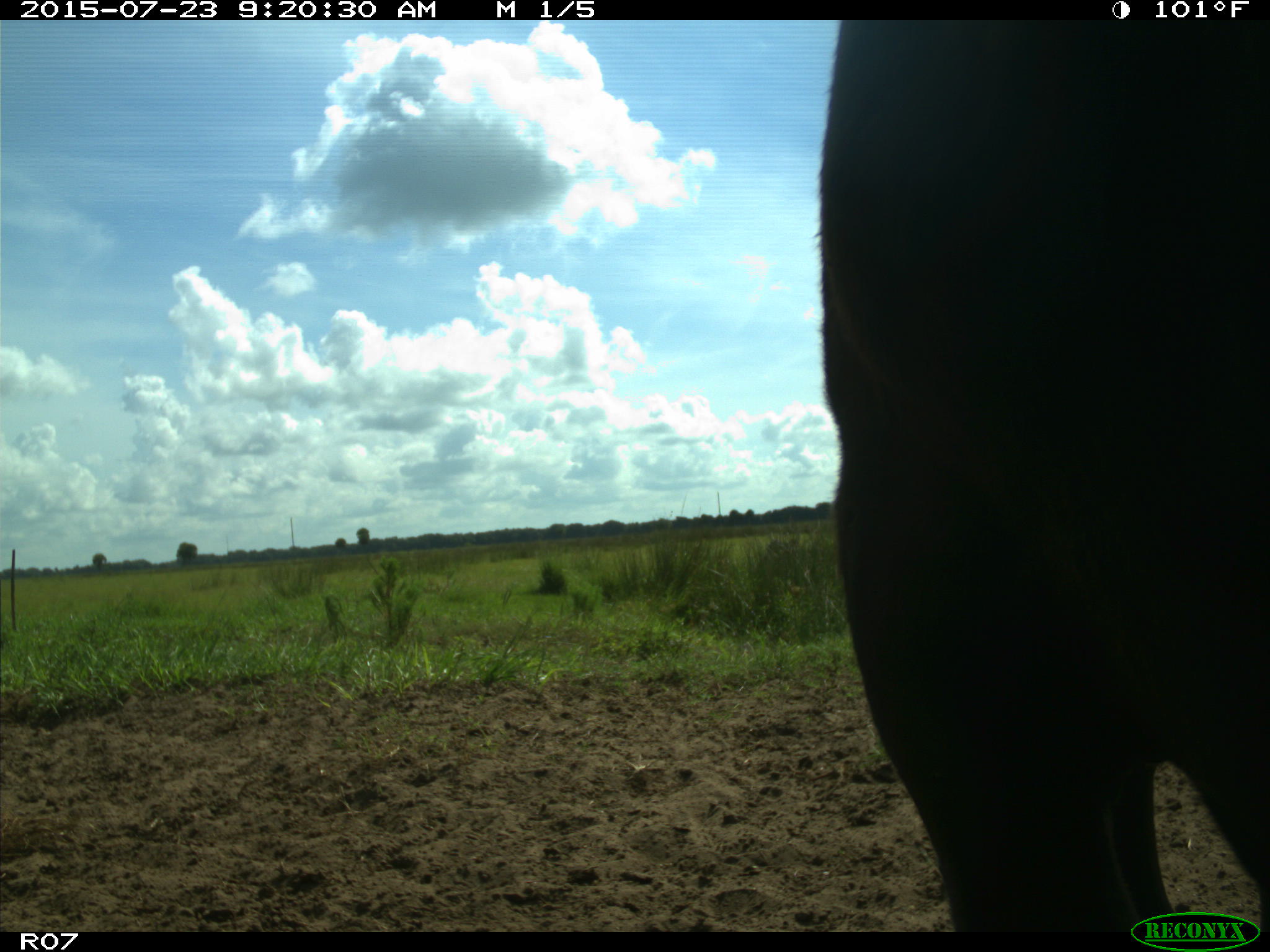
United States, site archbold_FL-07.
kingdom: Animalia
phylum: Chordata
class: Mammalia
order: Artiodactyla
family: Bovidae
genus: Bos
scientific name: Bos taurus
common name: domestic cow